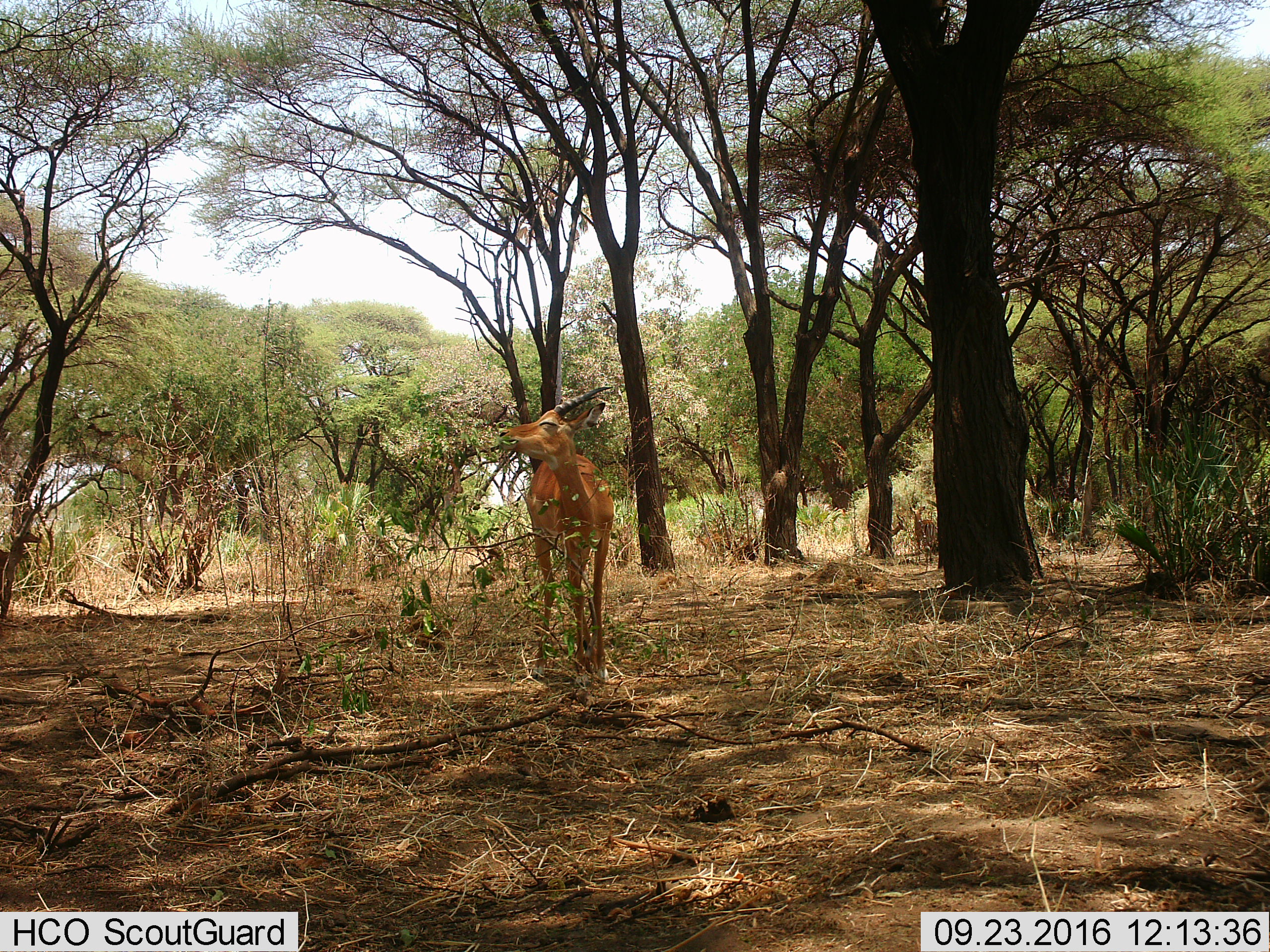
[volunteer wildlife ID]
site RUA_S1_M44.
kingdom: Animalia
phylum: Chordata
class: Mammalia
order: Artiodactyla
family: Bovidae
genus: Aepyceros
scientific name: Aepyceros melampus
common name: impala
Impala (Aepyceros melampus), count 3. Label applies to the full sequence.